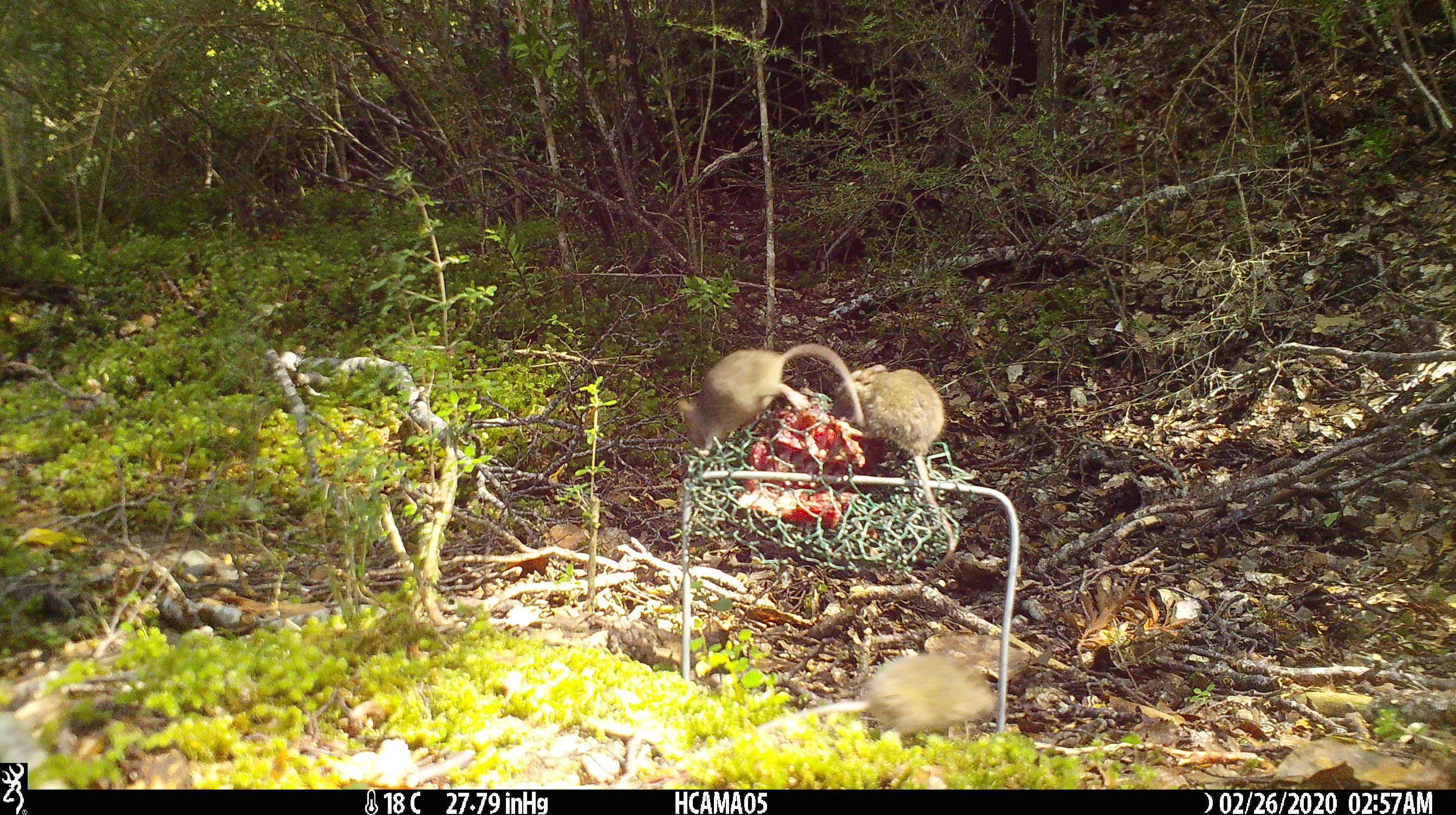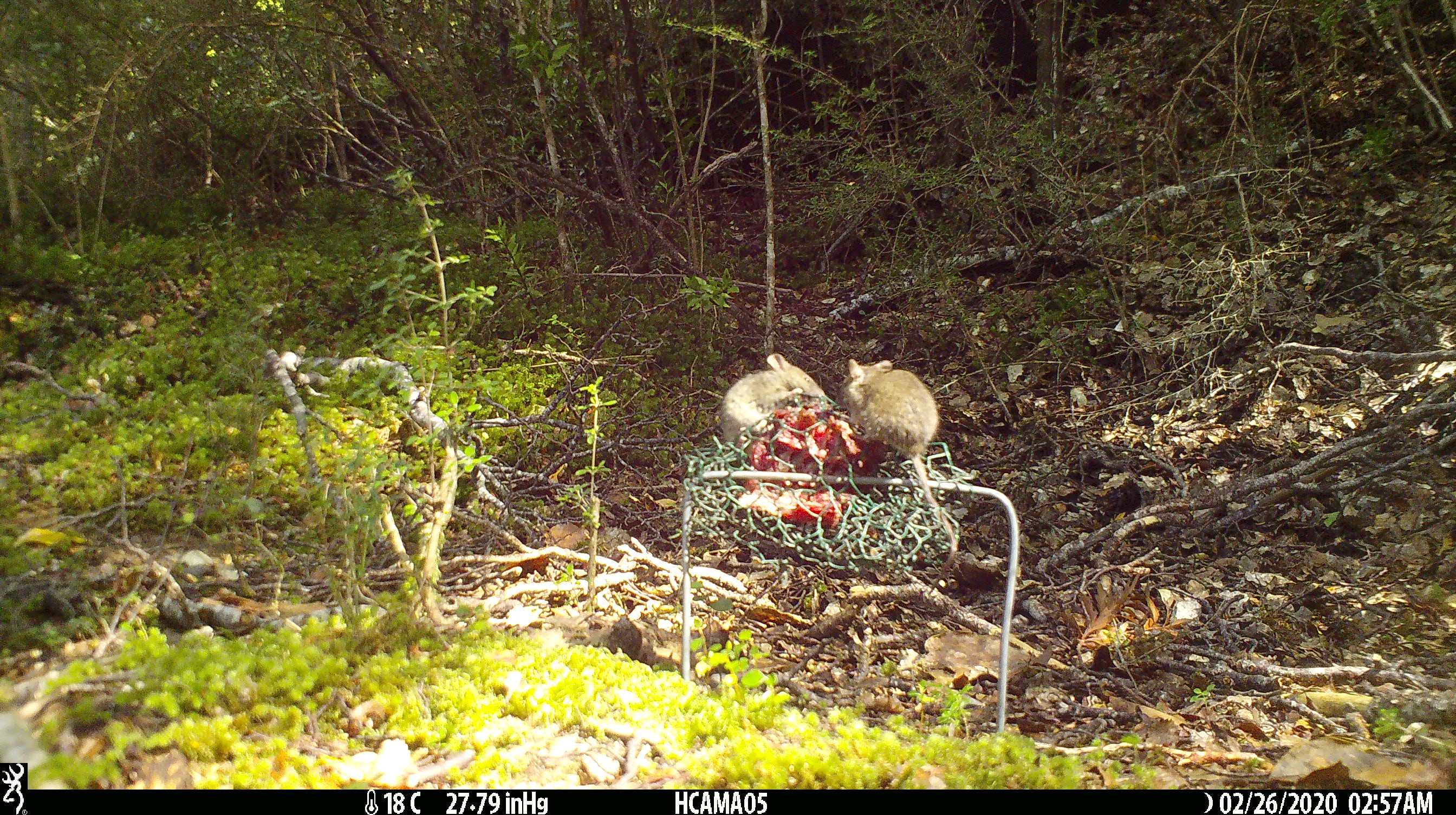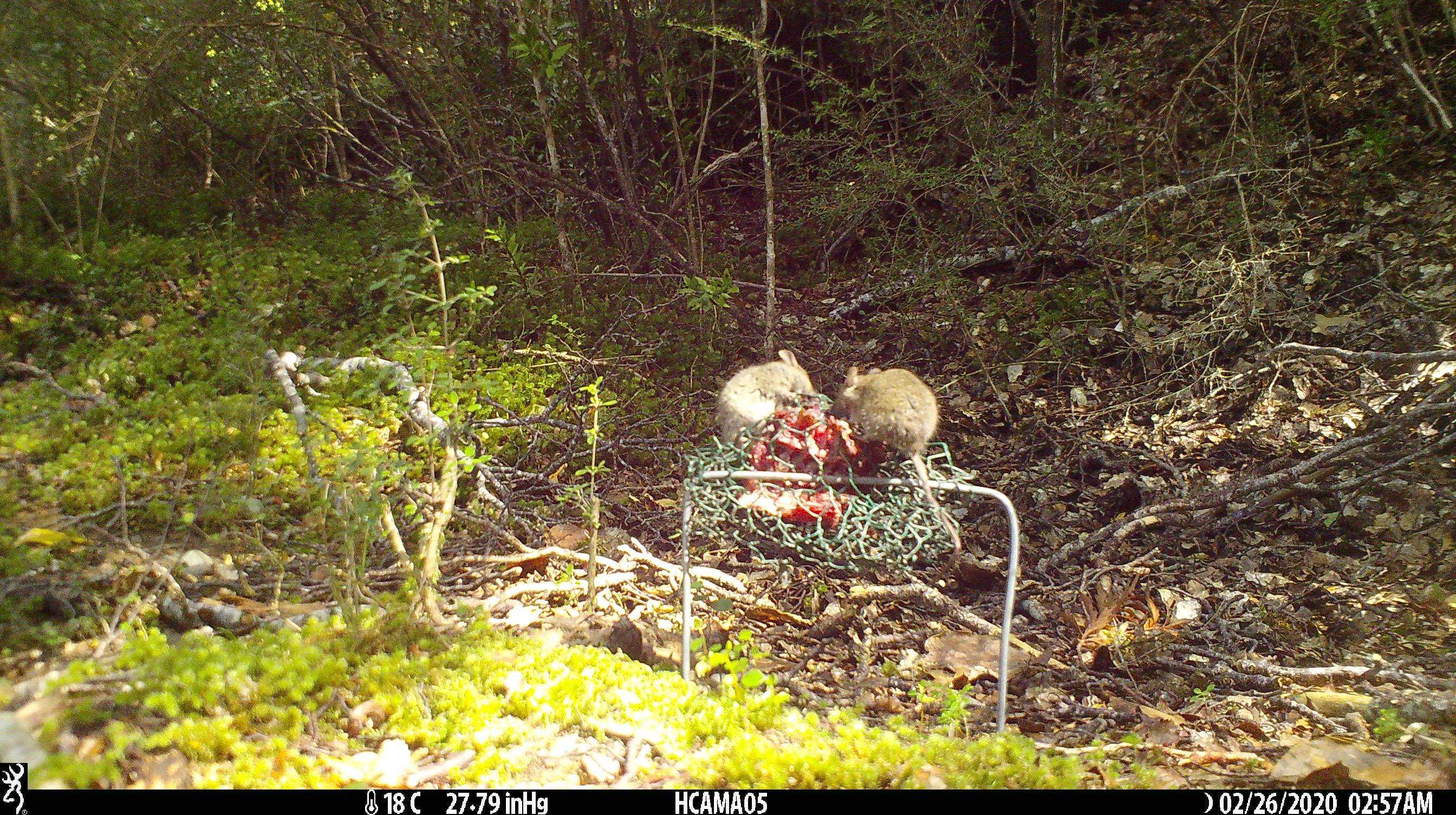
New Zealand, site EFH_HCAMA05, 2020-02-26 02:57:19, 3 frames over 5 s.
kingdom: Animalia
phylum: Chordata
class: Mammalia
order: Rodentia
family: Muridae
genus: Mus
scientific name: Mus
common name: mouse